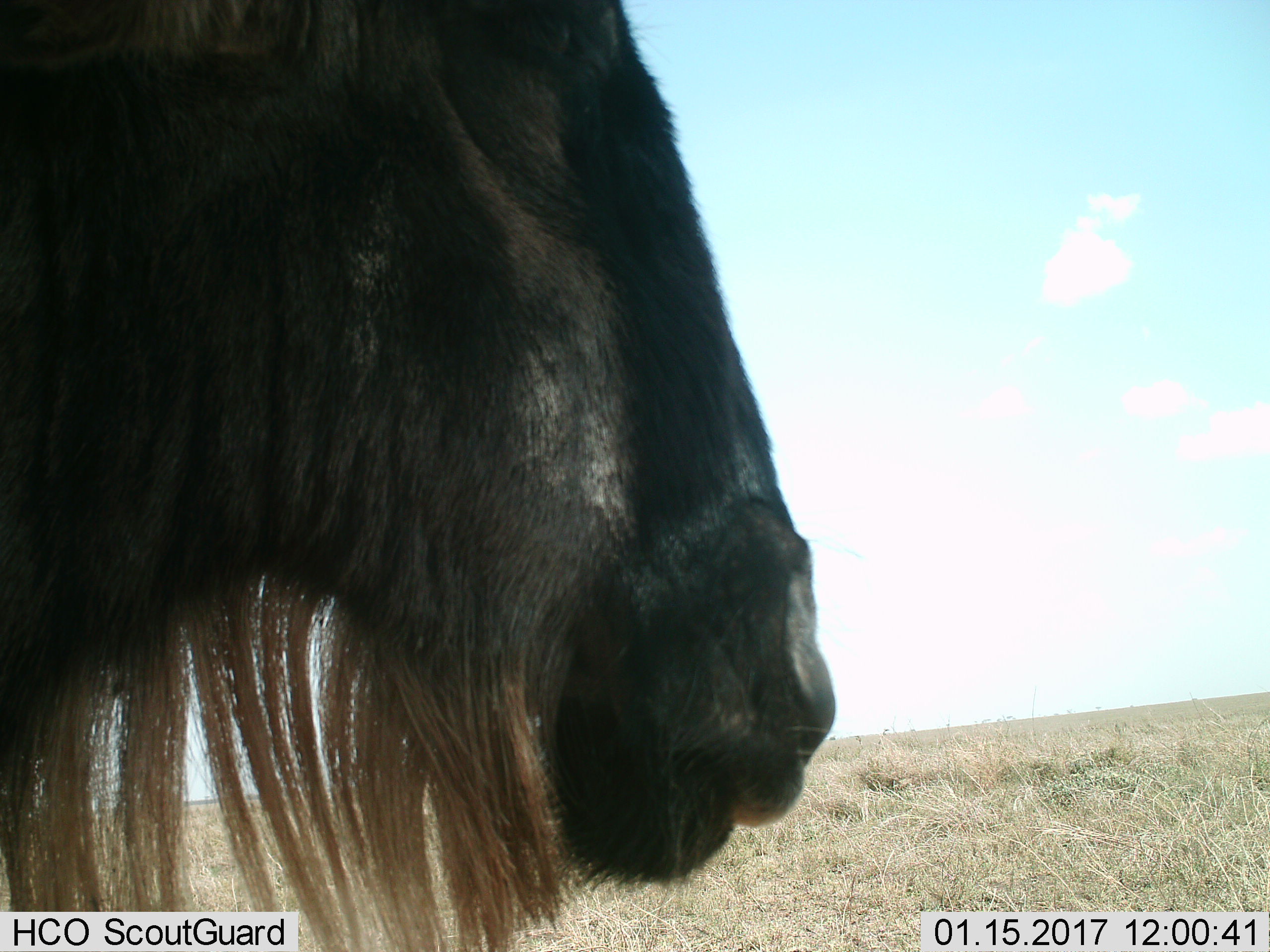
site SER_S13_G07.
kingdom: Animalia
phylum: Chordata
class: Mammalia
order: Artiodactyla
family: Bovidae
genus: Connochaetes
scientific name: Connochaetes taurinus taurinus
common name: blue wildebeest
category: wildebeestblue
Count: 1.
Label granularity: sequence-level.